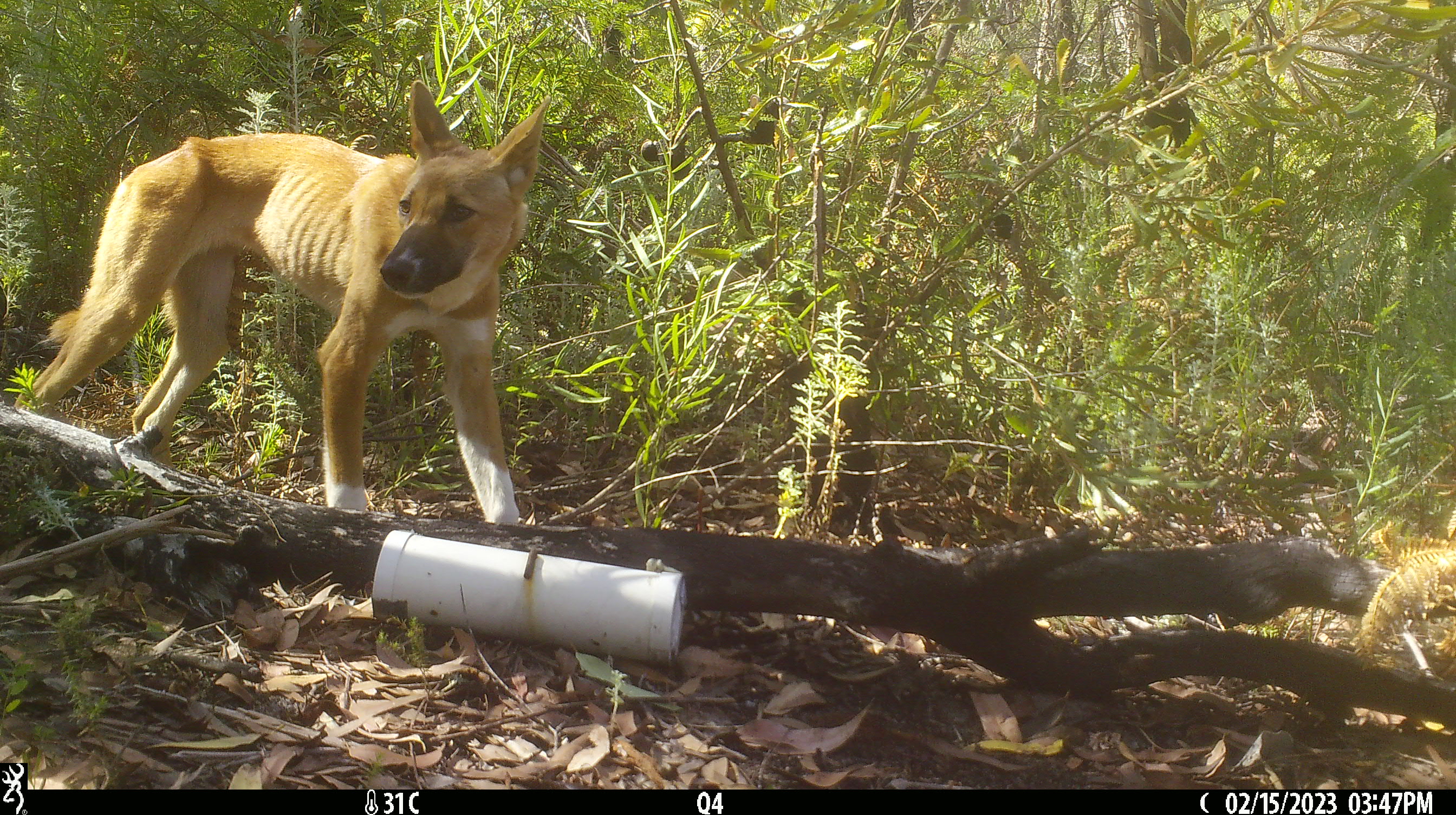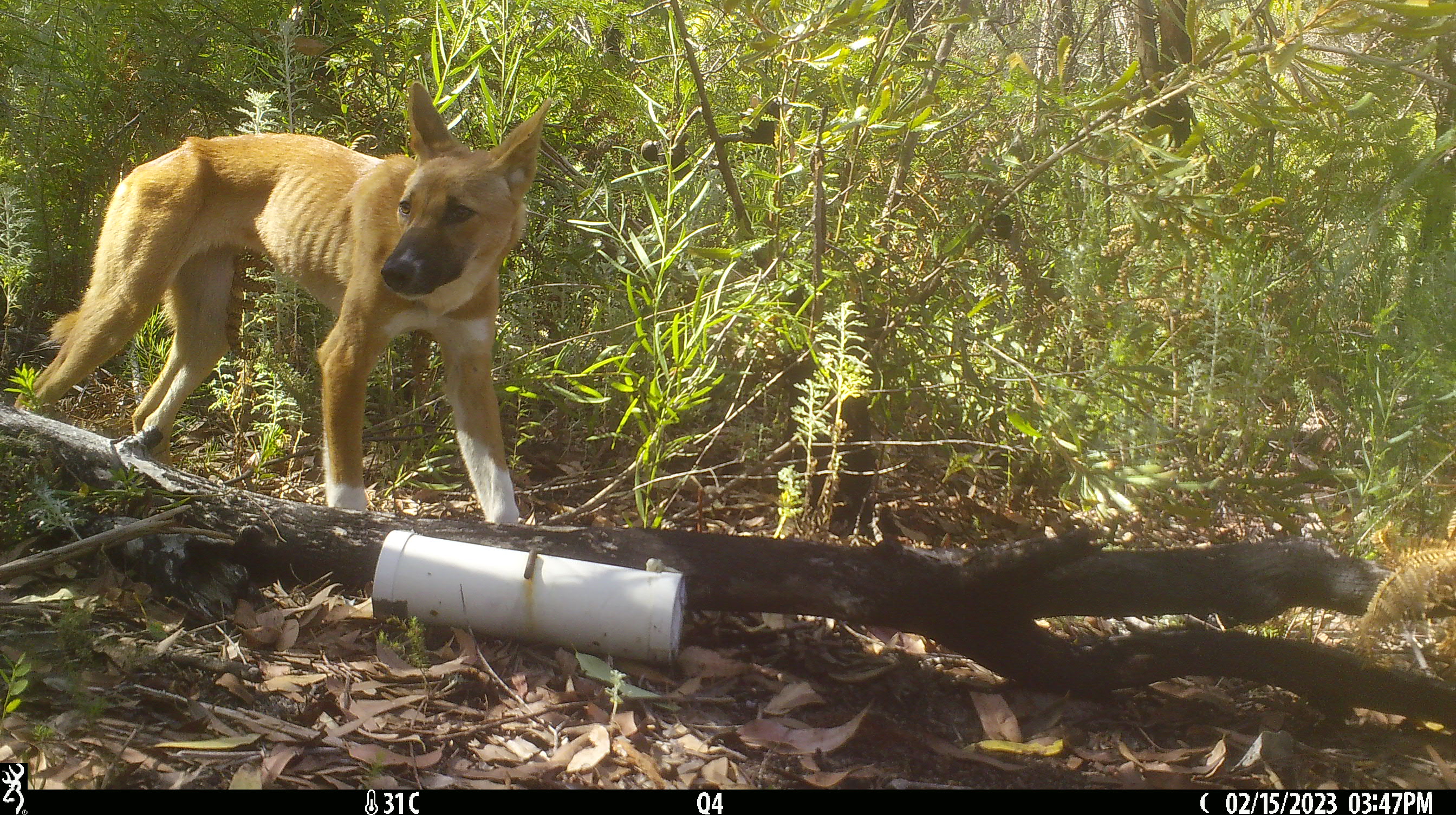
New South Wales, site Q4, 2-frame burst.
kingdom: Animalia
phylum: Chordata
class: Mammalia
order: Carnivora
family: Canidae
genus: Canis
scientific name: Canis familiaris dingo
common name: dingo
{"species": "dingo (Canis familiaris dingo)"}